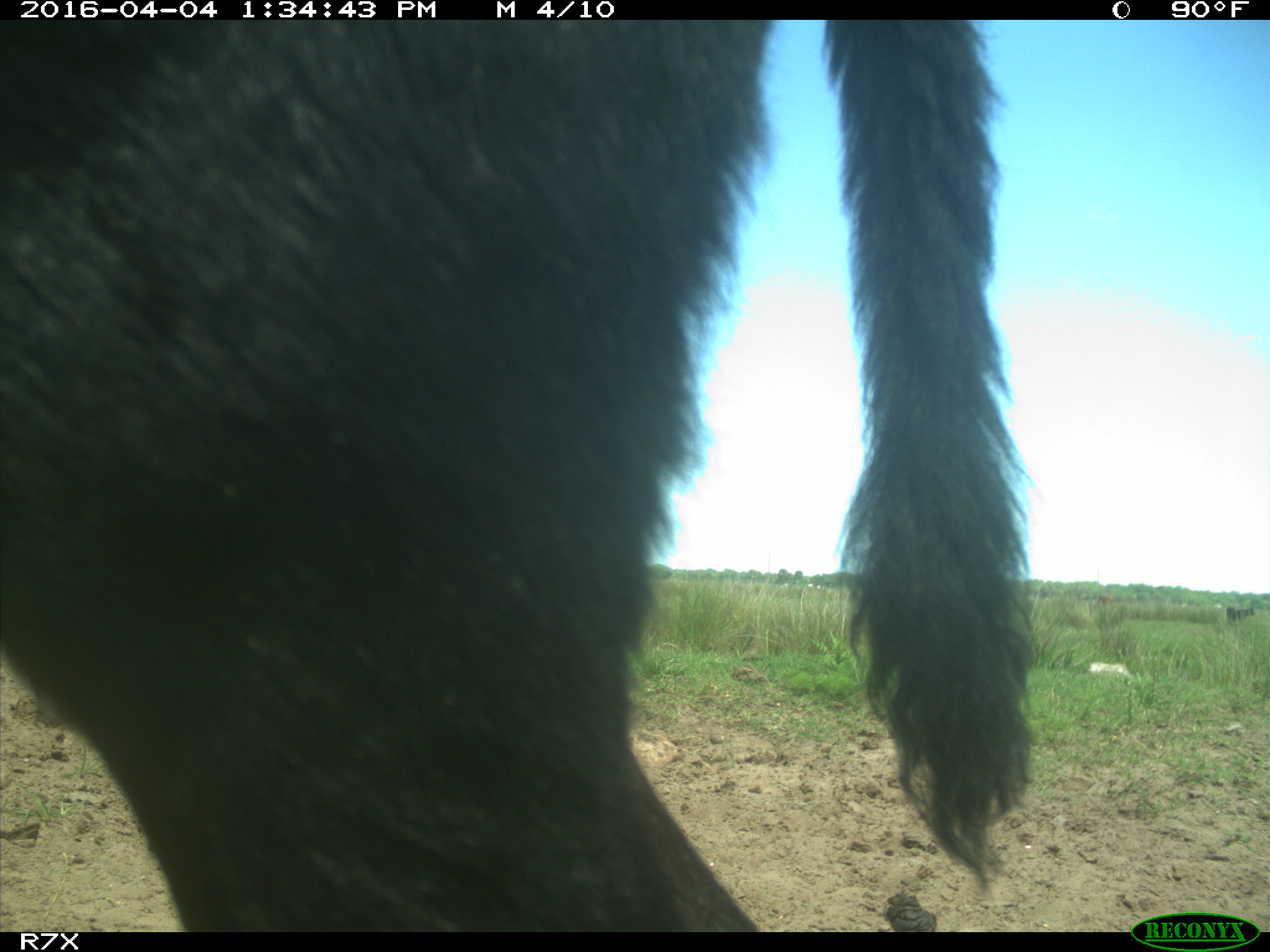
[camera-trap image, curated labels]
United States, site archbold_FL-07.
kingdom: Animalia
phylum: Chordata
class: Mammalia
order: Artiodactyla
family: Bovidae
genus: Bos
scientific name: Bos taurus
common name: domestic cow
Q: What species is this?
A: Bos taurus (domestic cow).